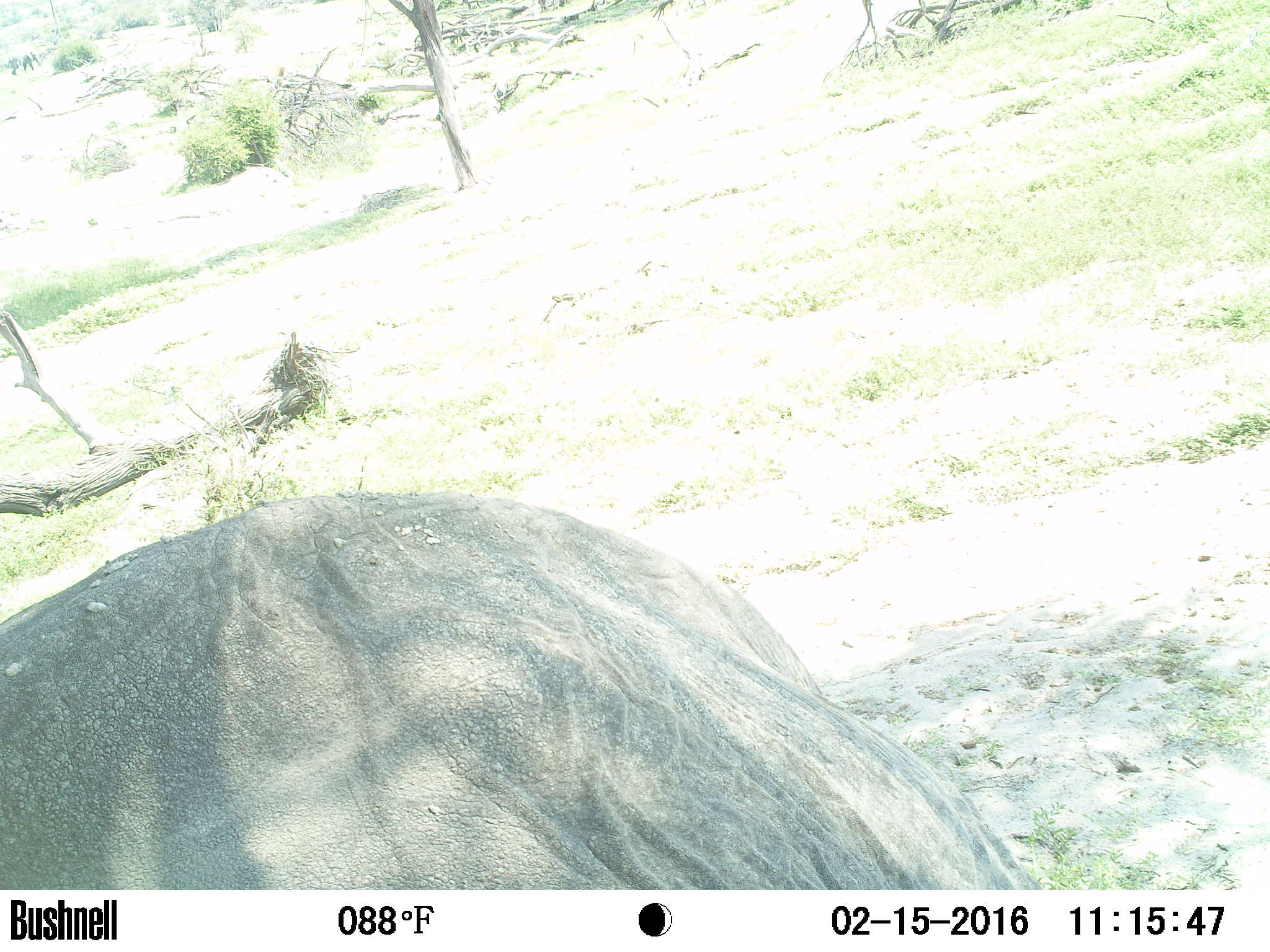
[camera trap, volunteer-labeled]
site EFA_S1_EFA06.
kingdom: Animalia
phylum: Chordata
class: Mammalia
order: Proboscidea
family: Elephantidae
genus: Loxodonta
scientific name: Loxodonta africana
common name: african bush elephant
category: elephant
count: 1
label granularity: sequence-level